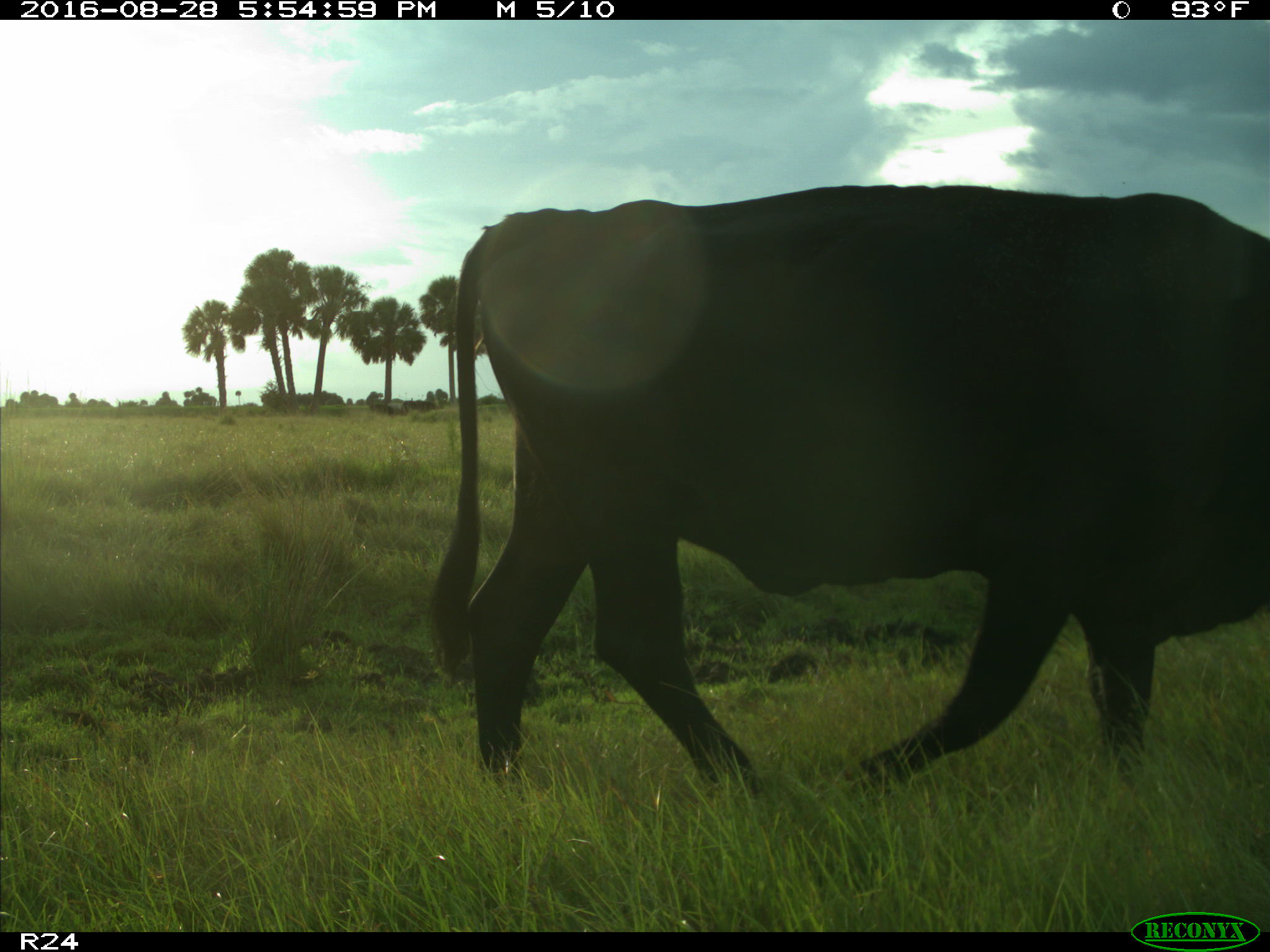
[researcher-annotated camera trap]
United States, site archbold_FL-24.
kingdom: Animalia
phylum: Chordata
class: Mammalia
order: Artiodactyla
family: Bovidae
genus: Bos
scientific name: Bos taurus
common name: domestic cow